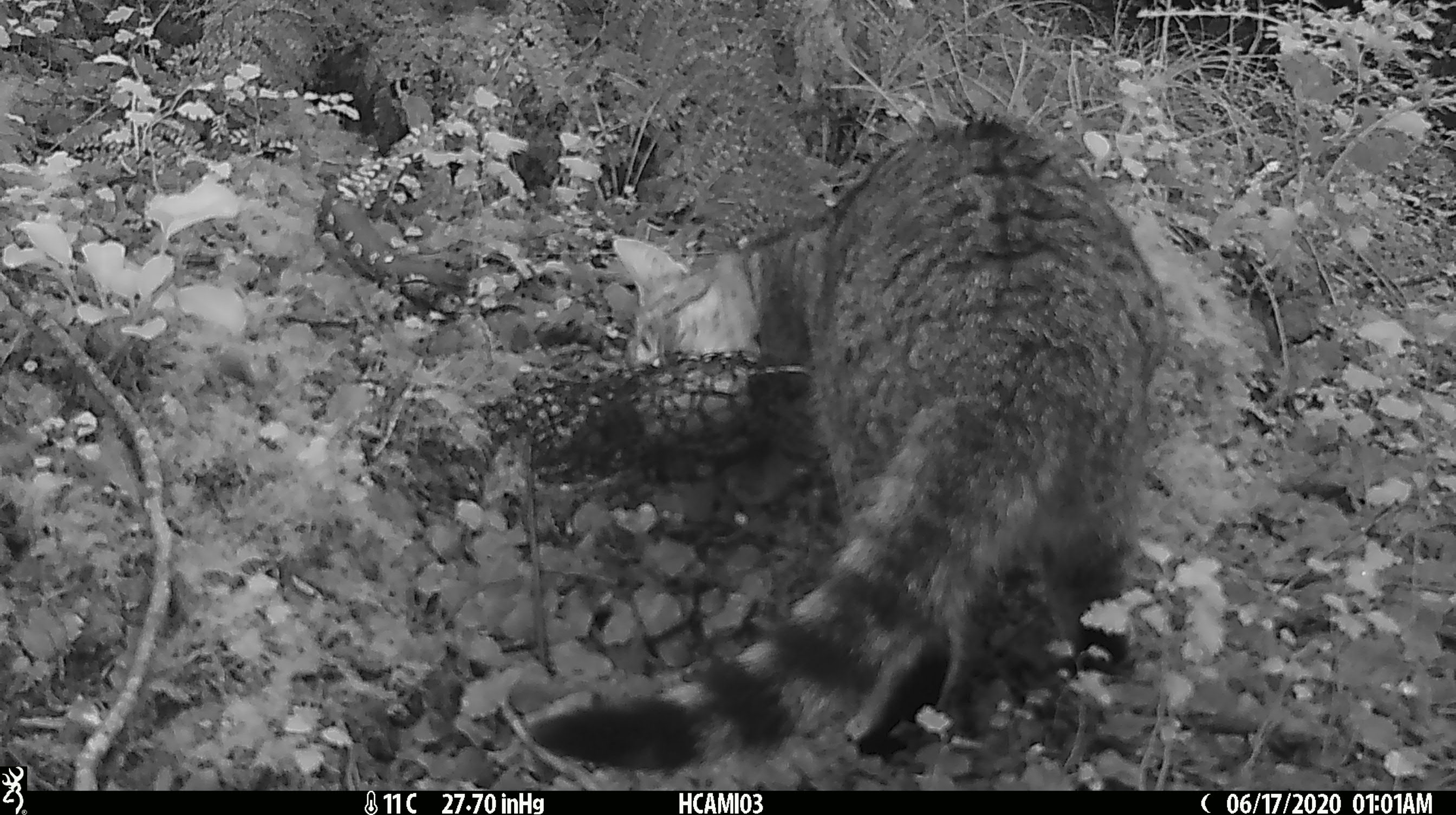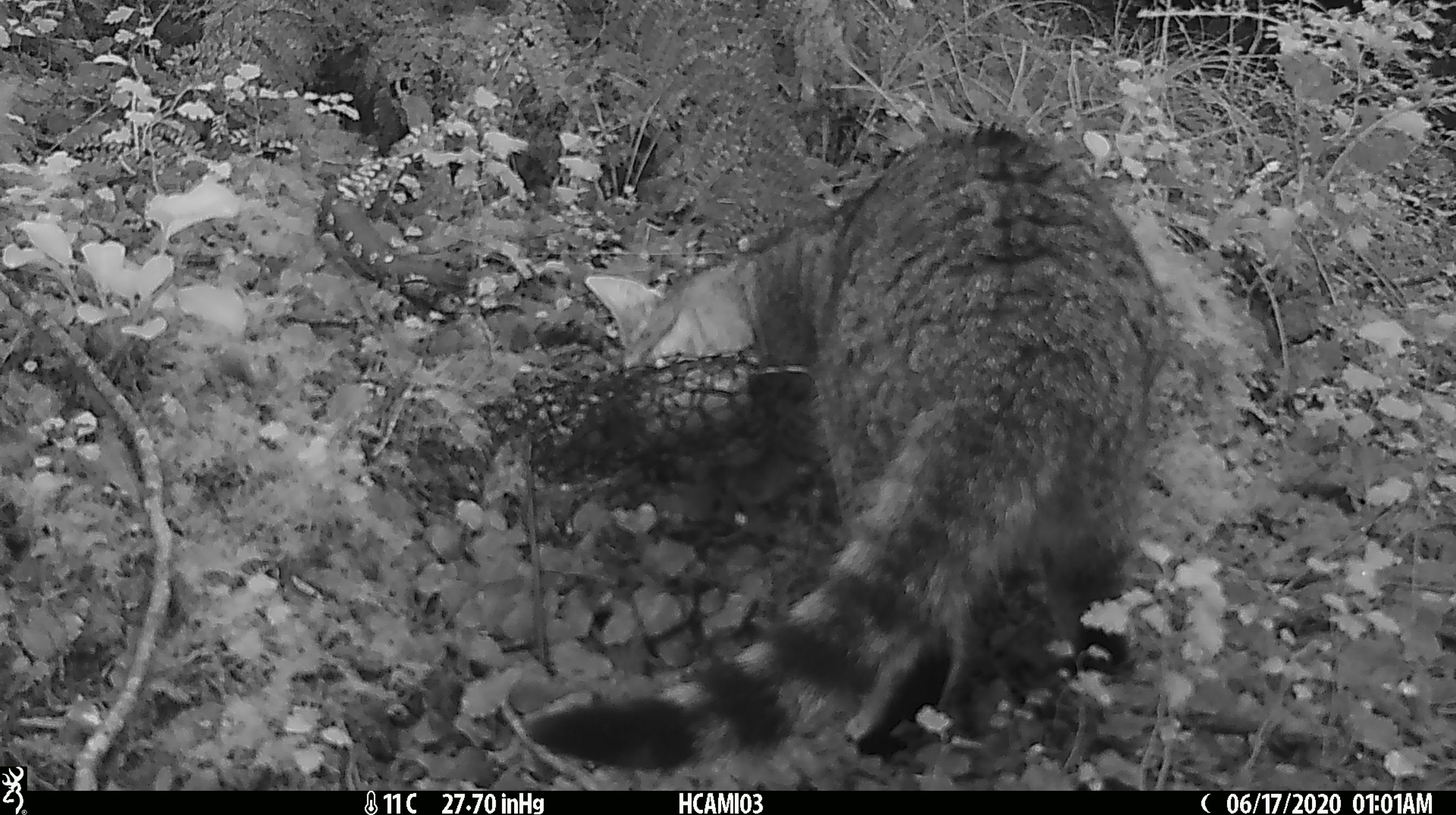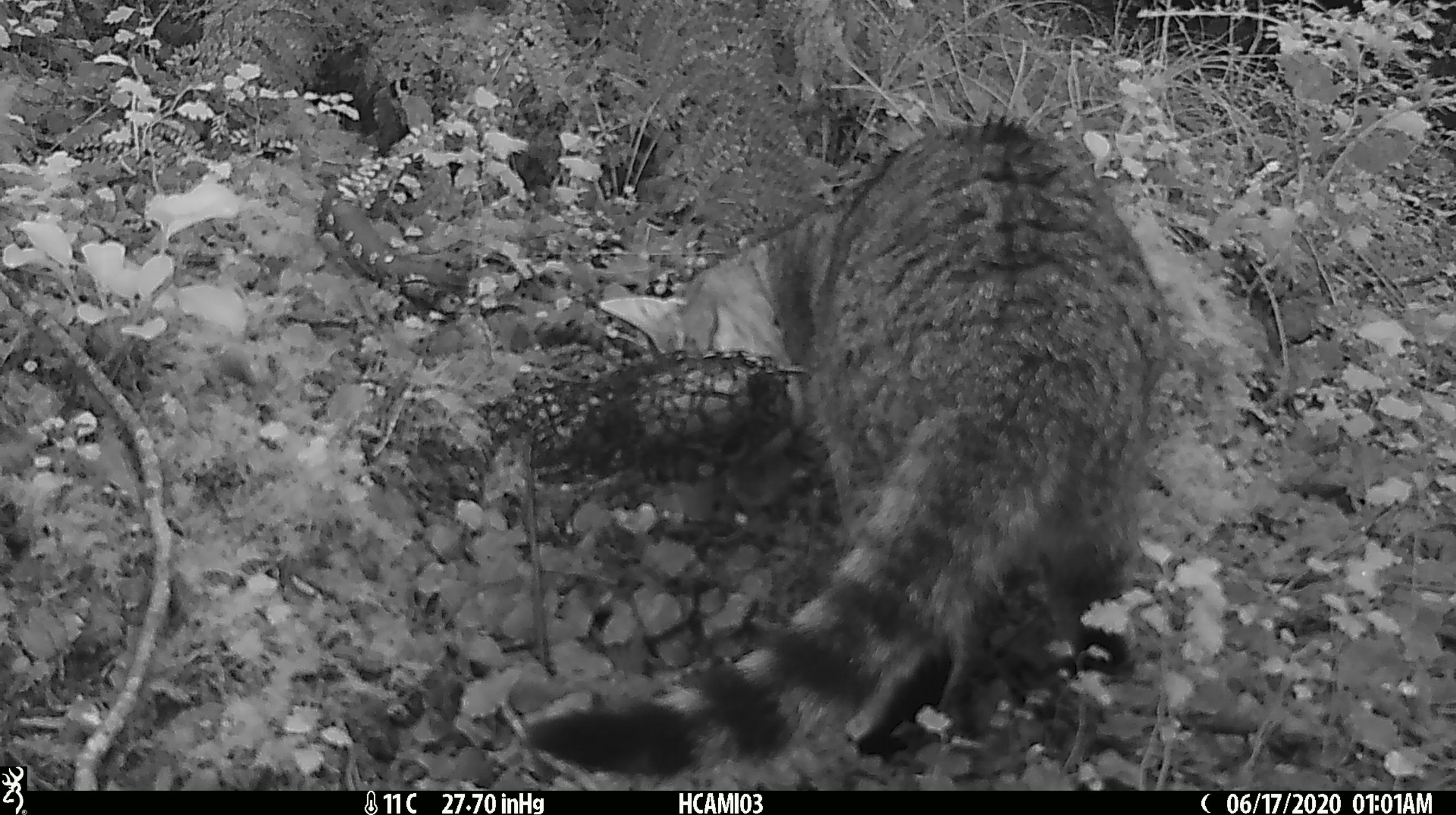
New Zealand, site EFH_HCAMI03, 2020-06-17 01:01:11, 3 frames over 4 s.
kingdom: Animalia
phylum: Chordata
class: Mammalia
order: Carnivora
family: Felidae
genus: Felis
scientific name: Felis catus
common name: domestic cat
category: cat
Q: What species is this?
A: Cat (domestic cat) (Felis catus).